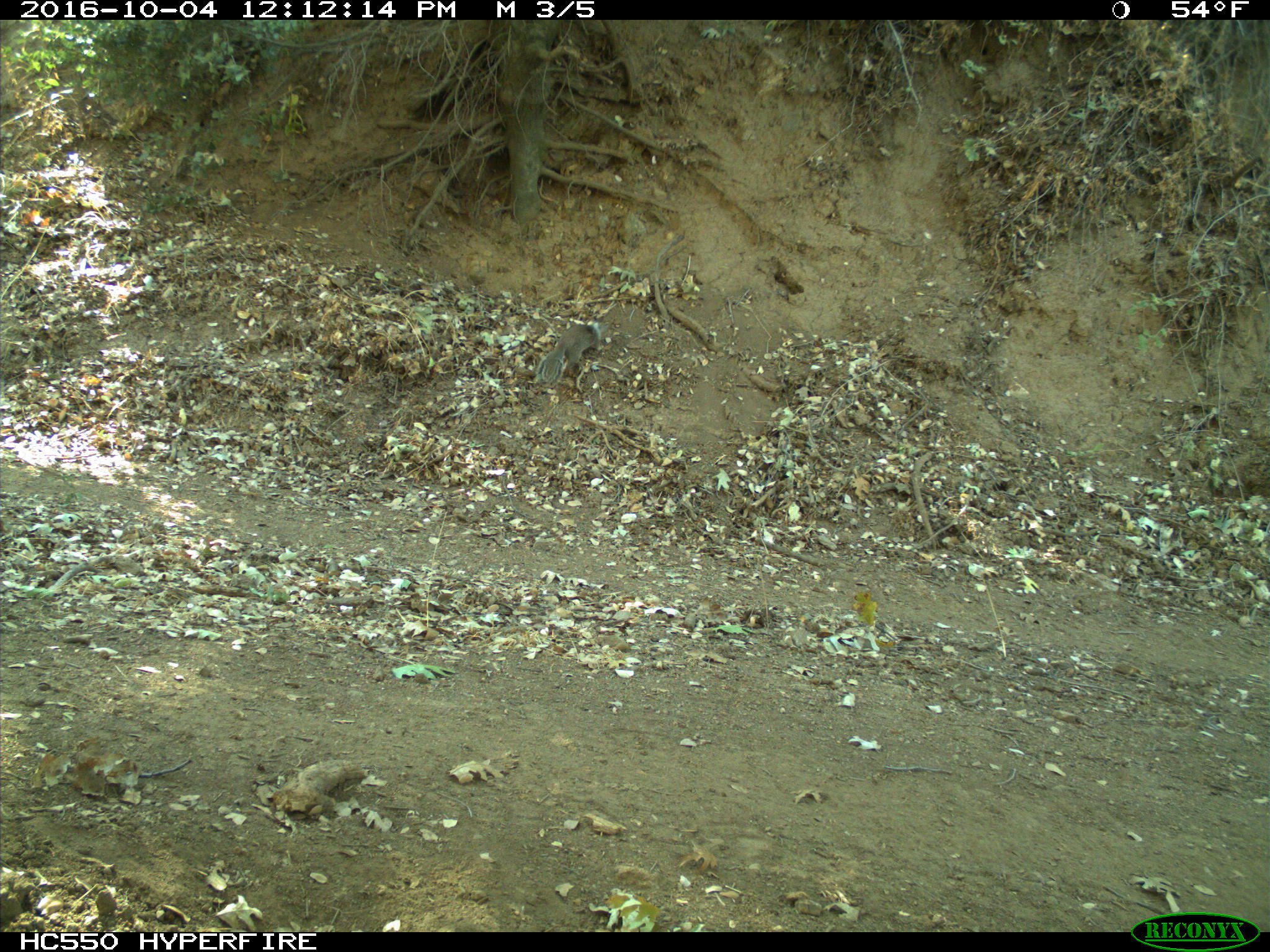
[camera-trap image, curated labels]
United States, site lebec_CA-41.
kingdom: Animalia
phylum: Chordata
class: Mammalia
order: Rodentia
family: Sciuridae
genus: Otospermophilus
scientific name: Otospermophilus beecheyi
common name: california ground squirrel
Otospermophilus beecheyi (california ground squirrel).